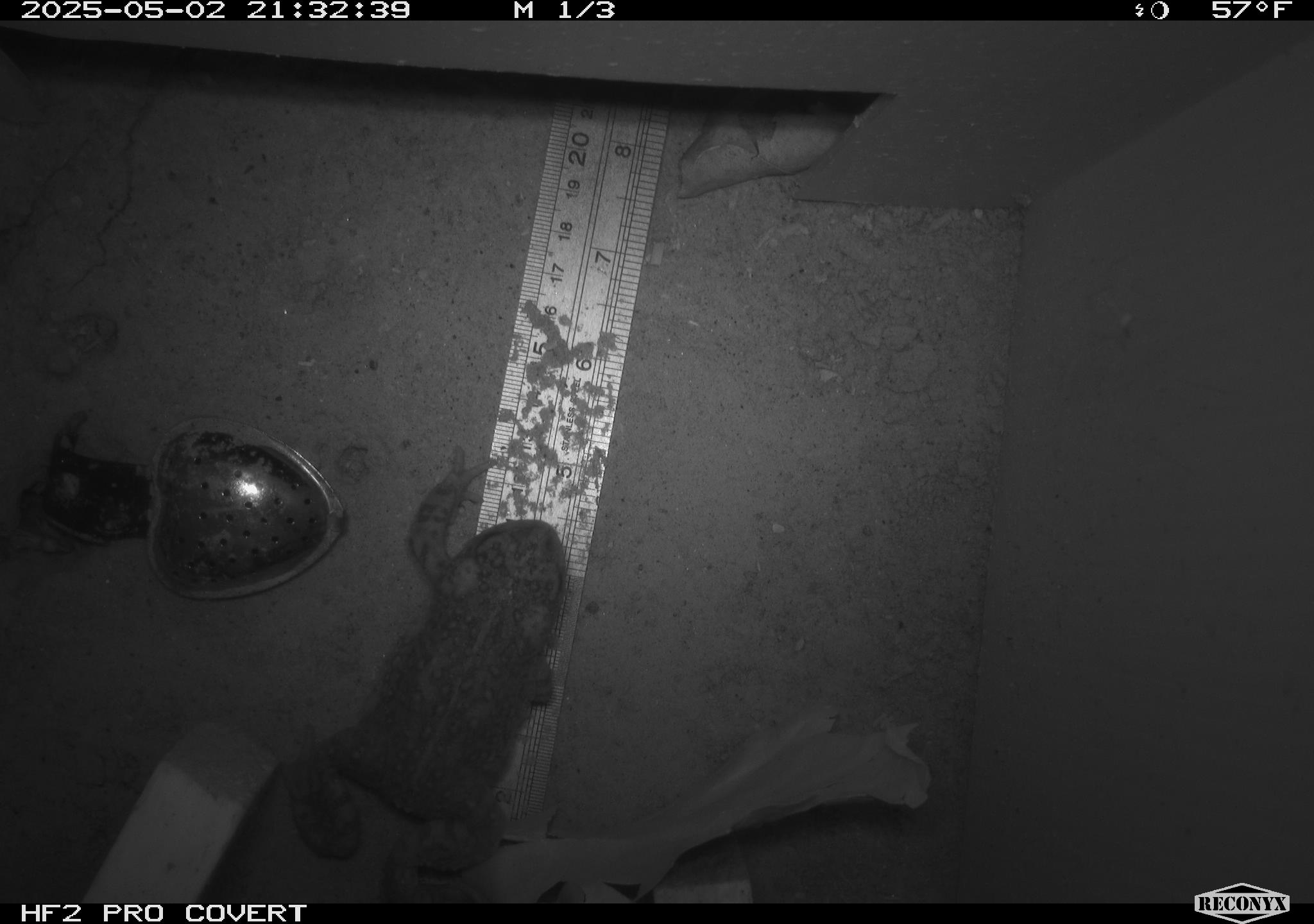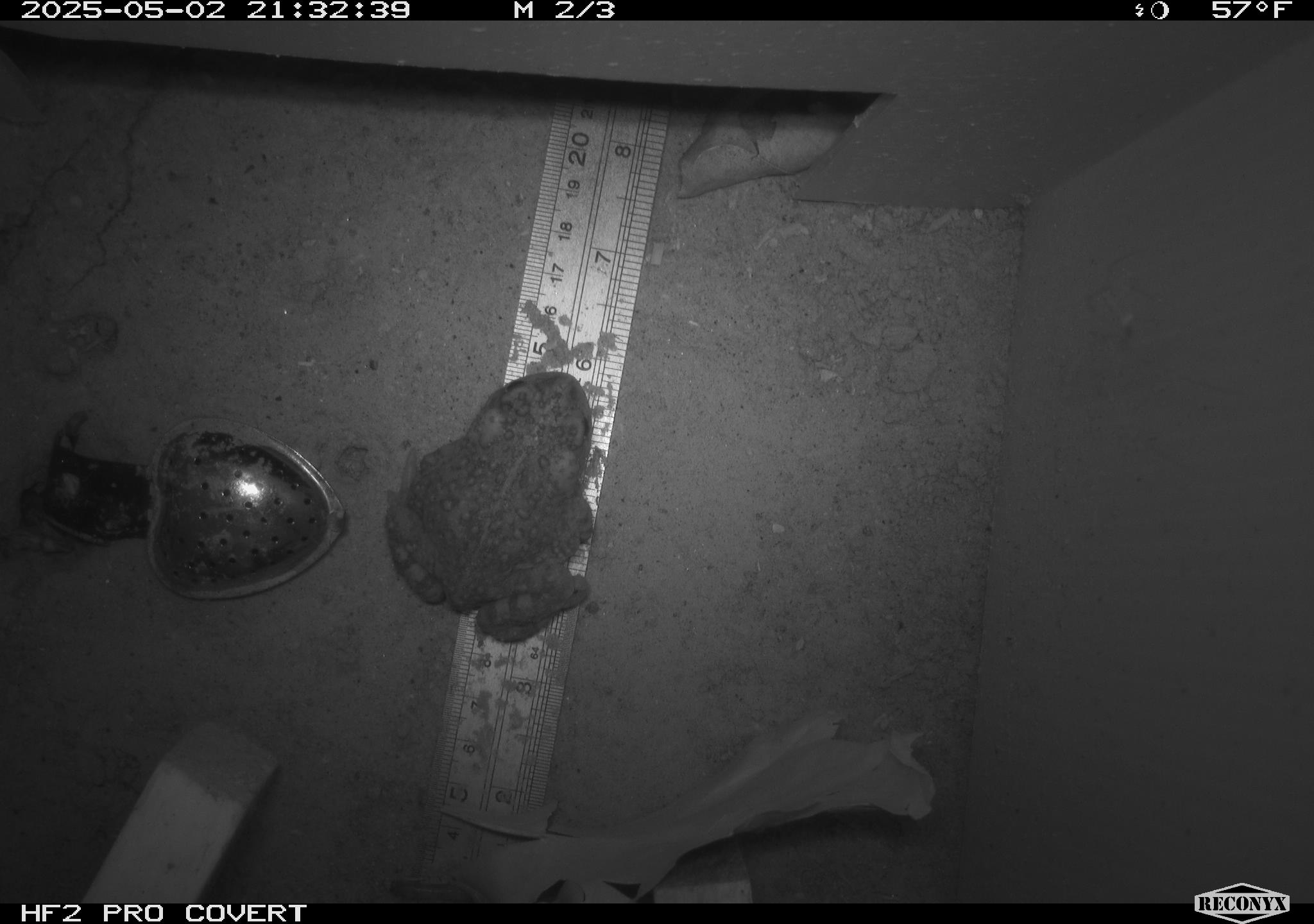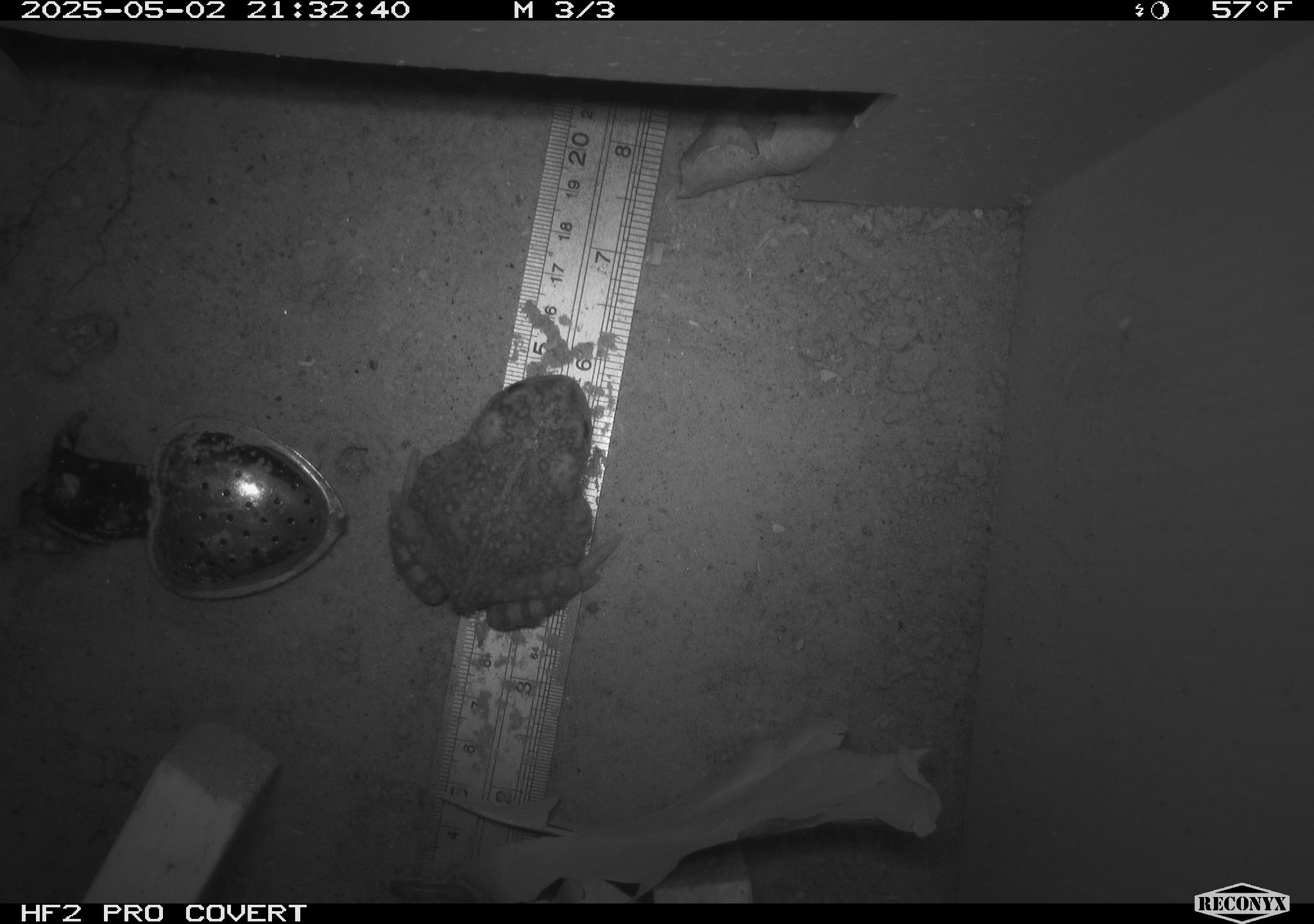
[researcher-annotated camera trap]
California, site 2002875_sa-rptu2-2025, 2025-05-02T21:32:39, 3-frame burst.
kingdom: Animalia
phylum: Chordata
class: Amphibia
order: Anura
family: Bufonidae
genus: Anaxyrus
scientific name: Anaxyrus boreas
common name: western toad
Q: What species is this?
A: Western toad (Anaxyrus boreas).